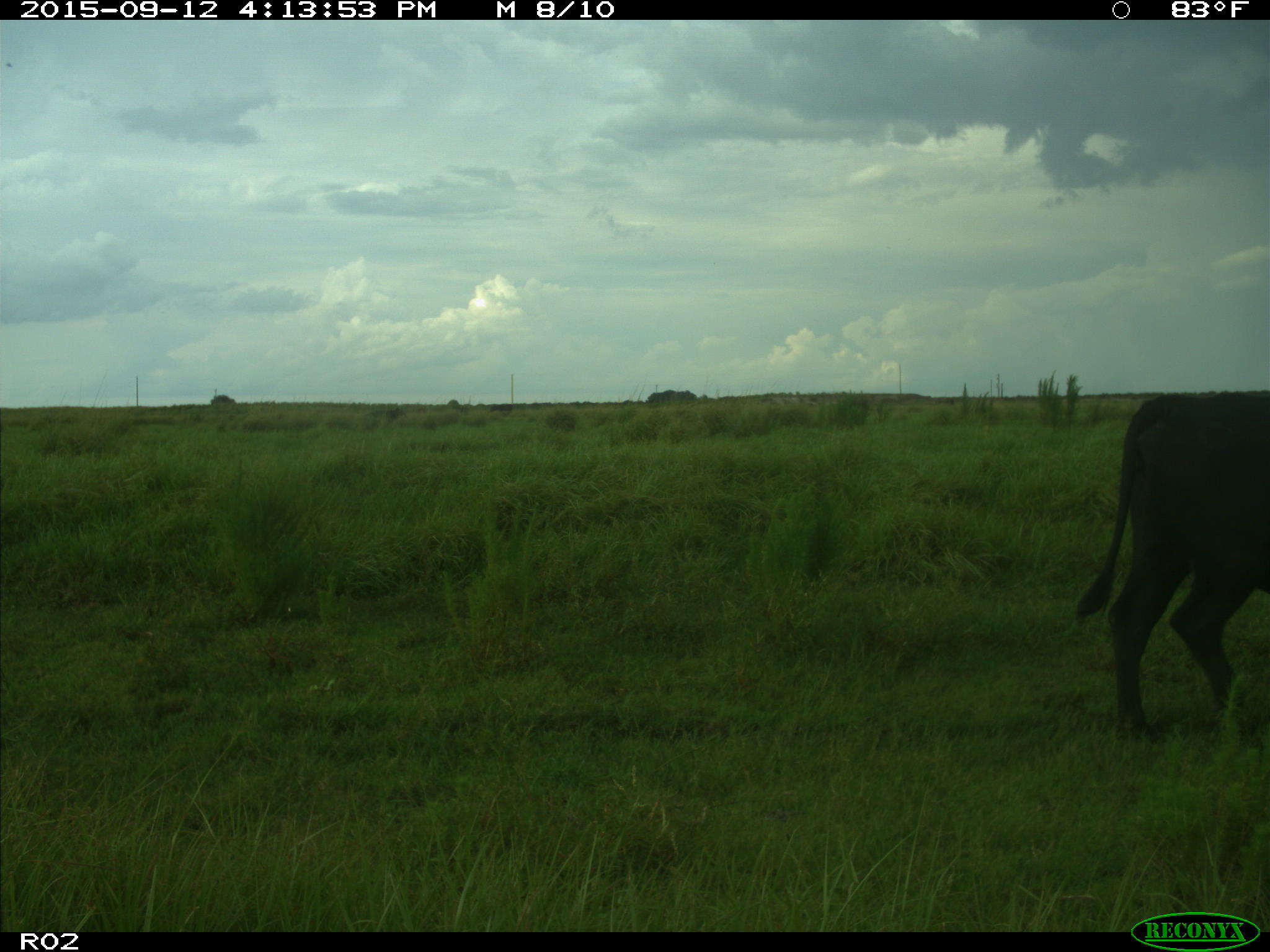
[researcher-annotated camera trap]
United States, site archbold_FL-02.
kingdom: Animalia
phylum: Chordata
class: Mammalia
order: Artiodactyla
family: Bovidae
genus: Bos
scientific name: Bos taurus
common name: domestic cow